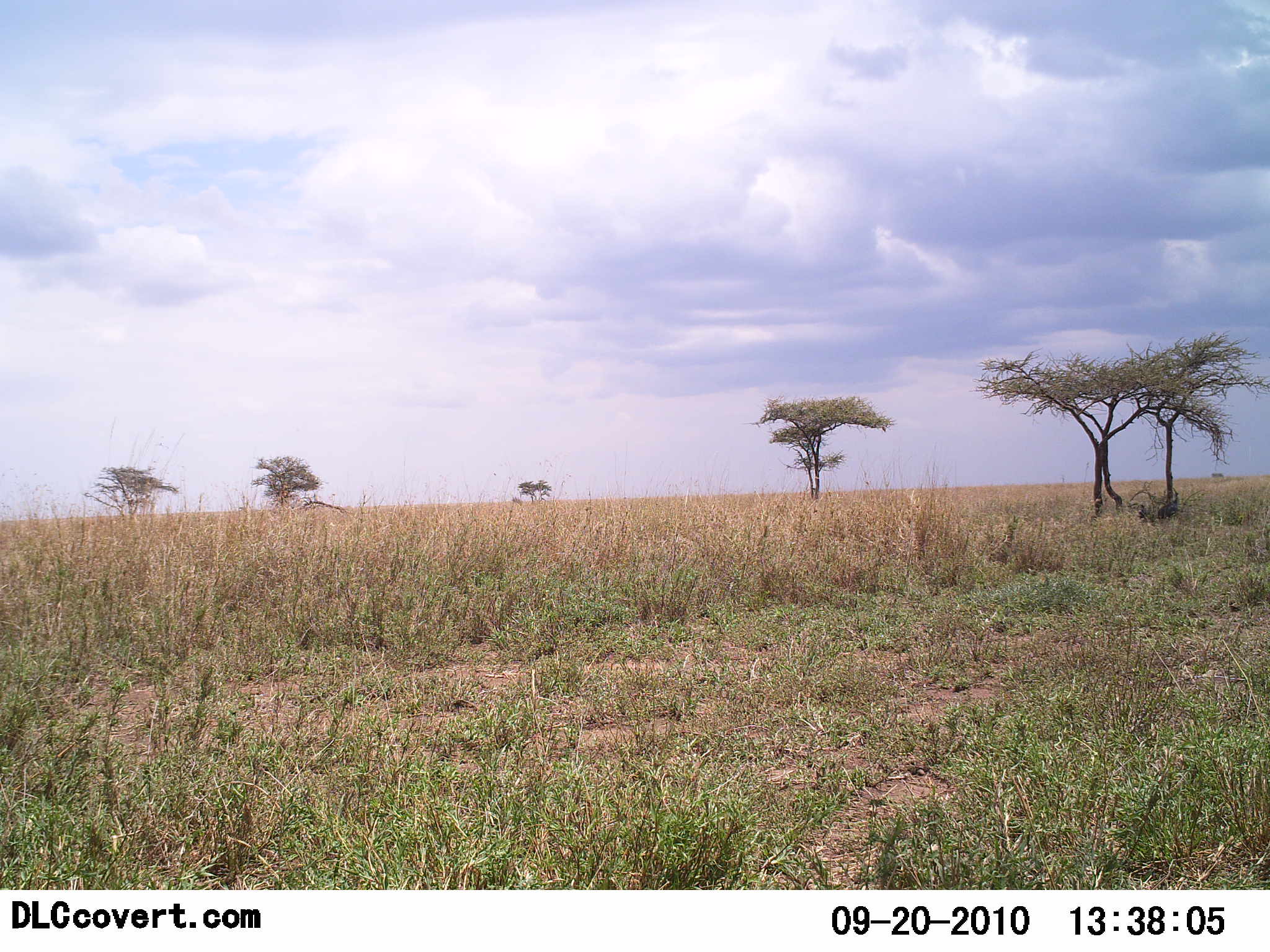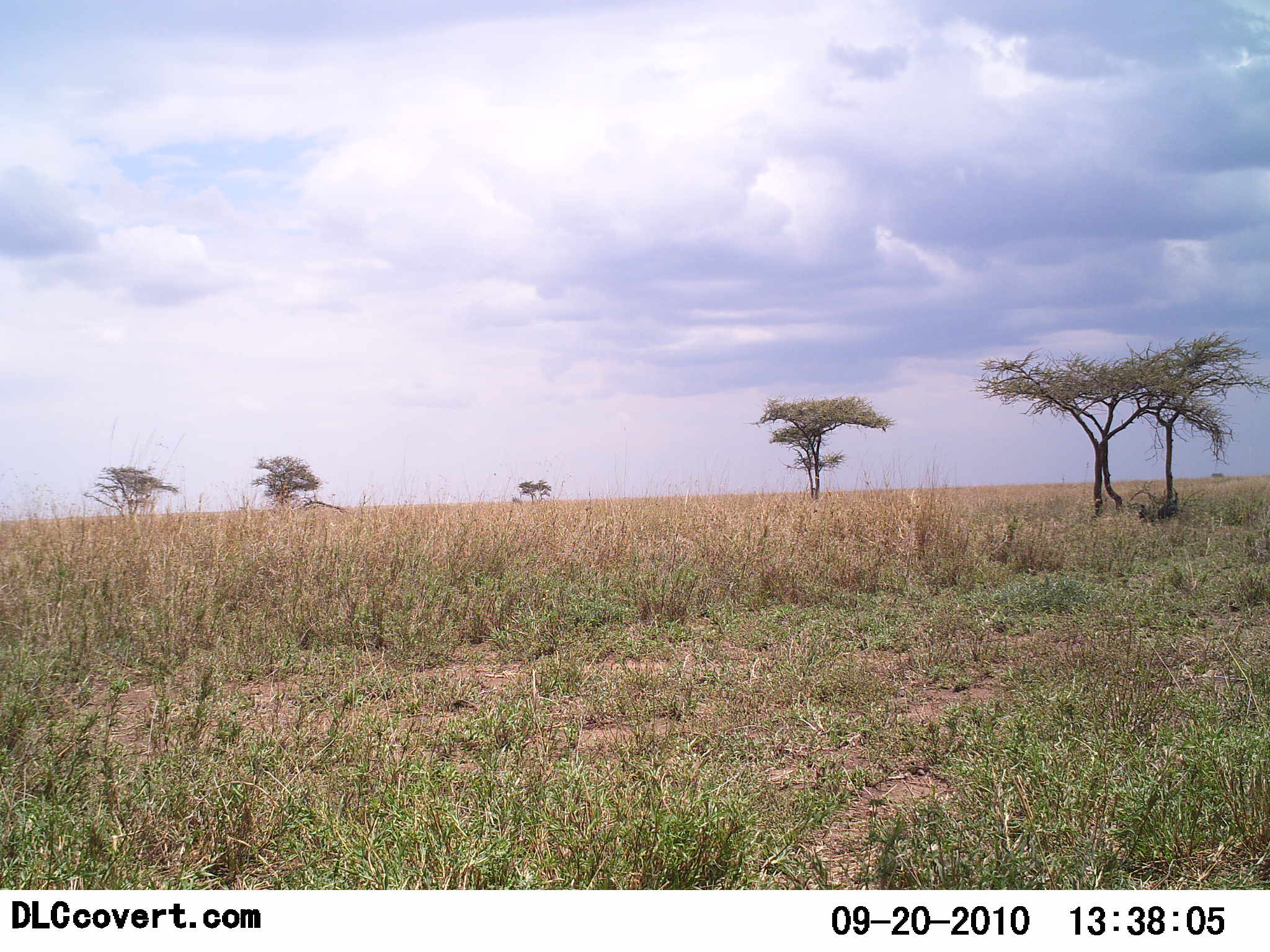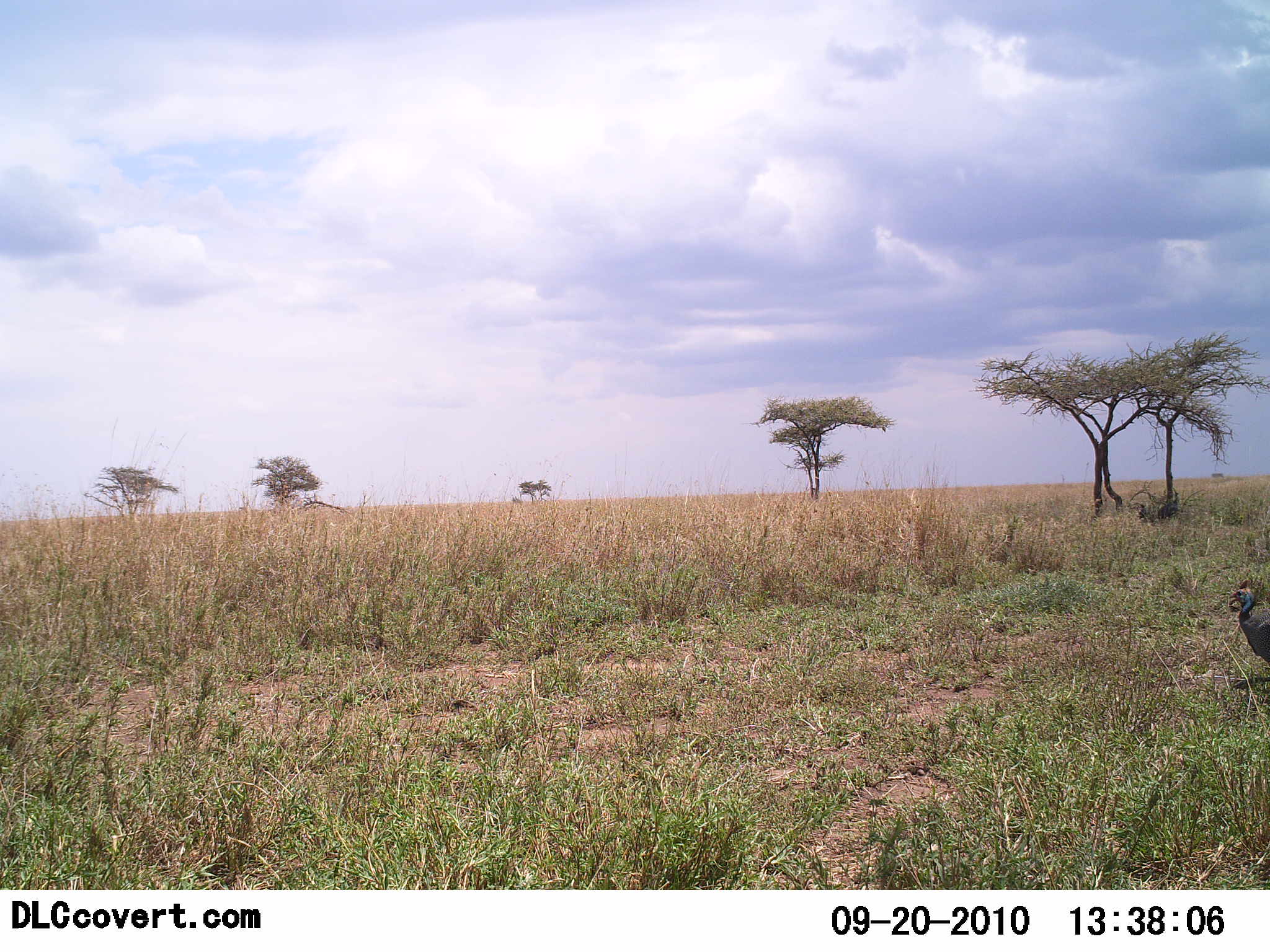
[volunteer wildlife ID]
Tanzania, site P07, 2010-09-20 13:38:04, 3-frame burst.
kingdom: Animalia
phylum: Chordata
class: Aves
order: Galliformes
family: Numididae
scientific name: Numididae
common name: guinea fowl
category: guineafowl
Guineafowl (guinea fowl) (Numididae), count 1. Behavior (volunteer vote fractions): standing 0%, resting 0%, moving 100%, interacting 0%. Young present (vote fraction): 0%. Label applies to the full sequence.